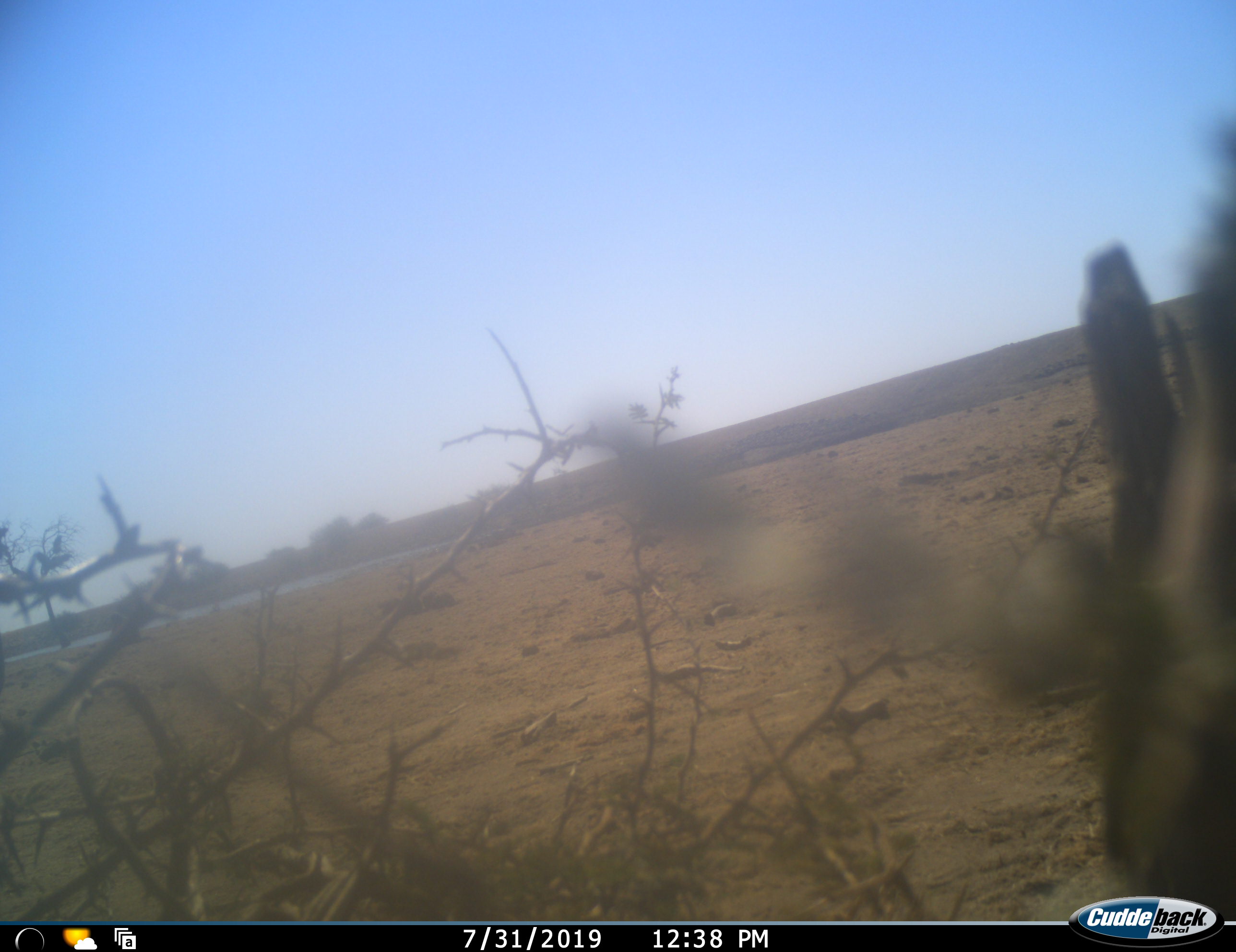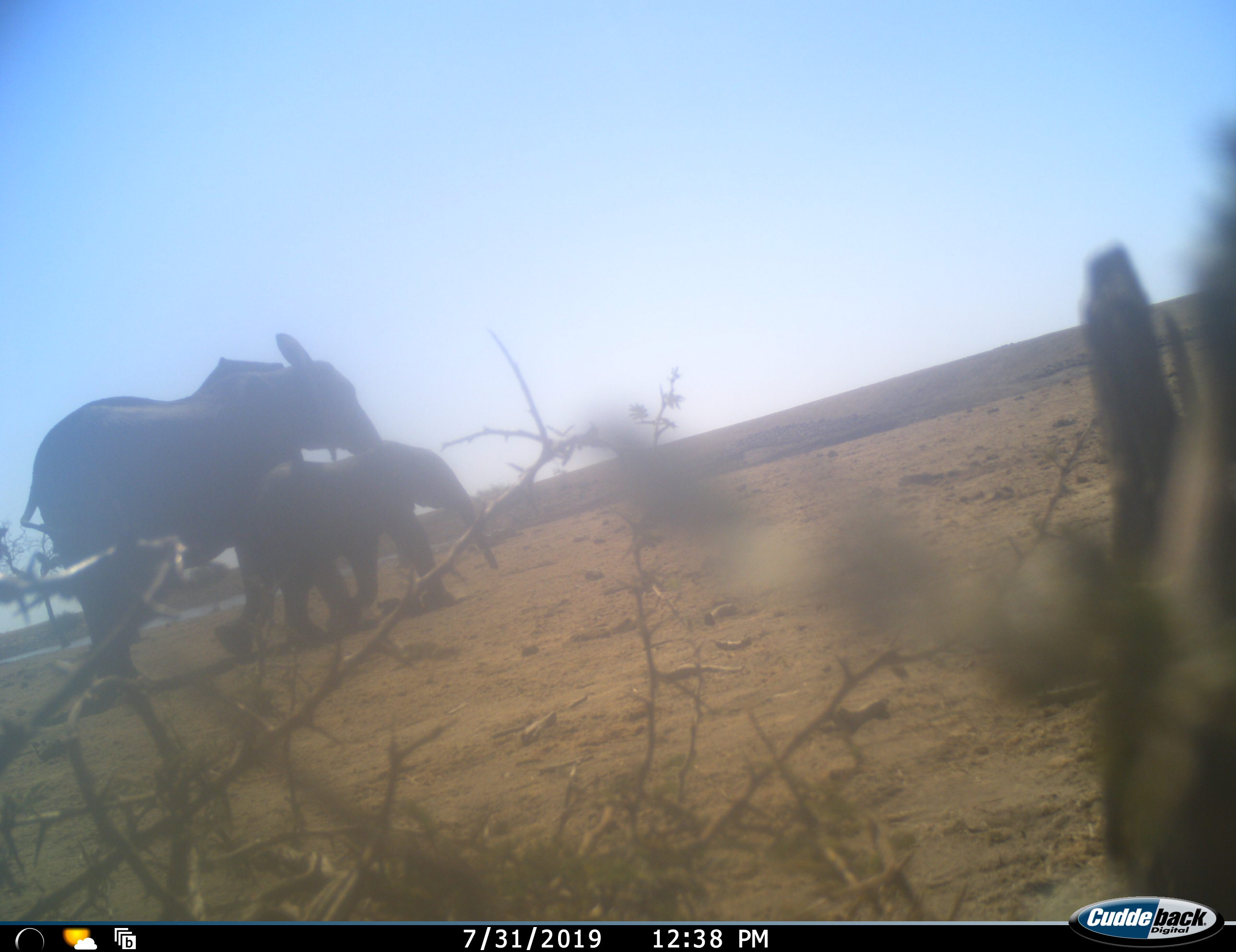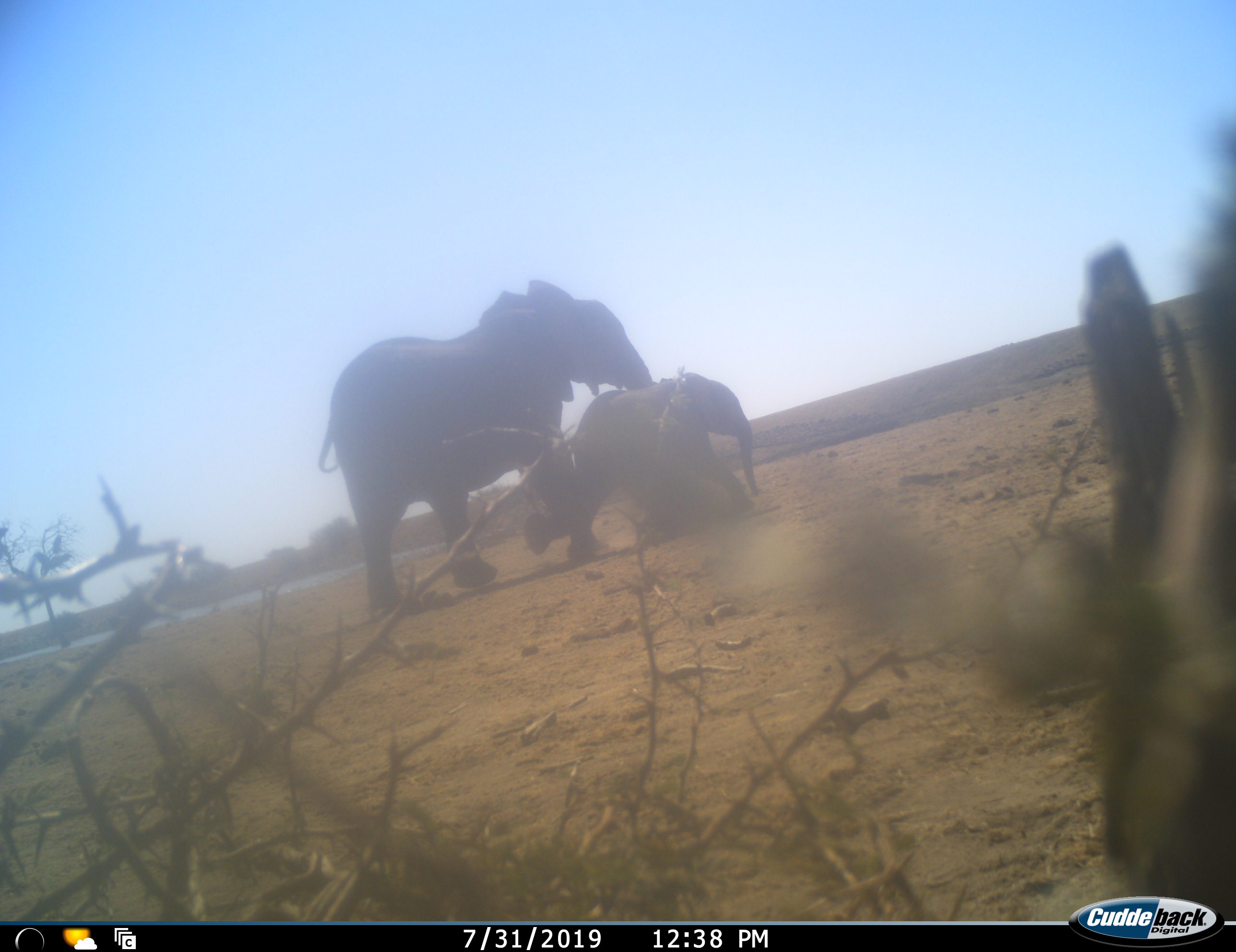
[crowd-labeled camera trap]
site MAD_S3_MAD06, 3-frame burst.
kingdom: Animalia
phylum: Chordata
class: Mammalia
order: Proboscidea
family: Elephantidae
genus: Loxodonta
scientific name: Loxodonta africana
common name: african bush elephant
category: elephant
Elephant (african bush elephant) (Loxodonta africana), count 2. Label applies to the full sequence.